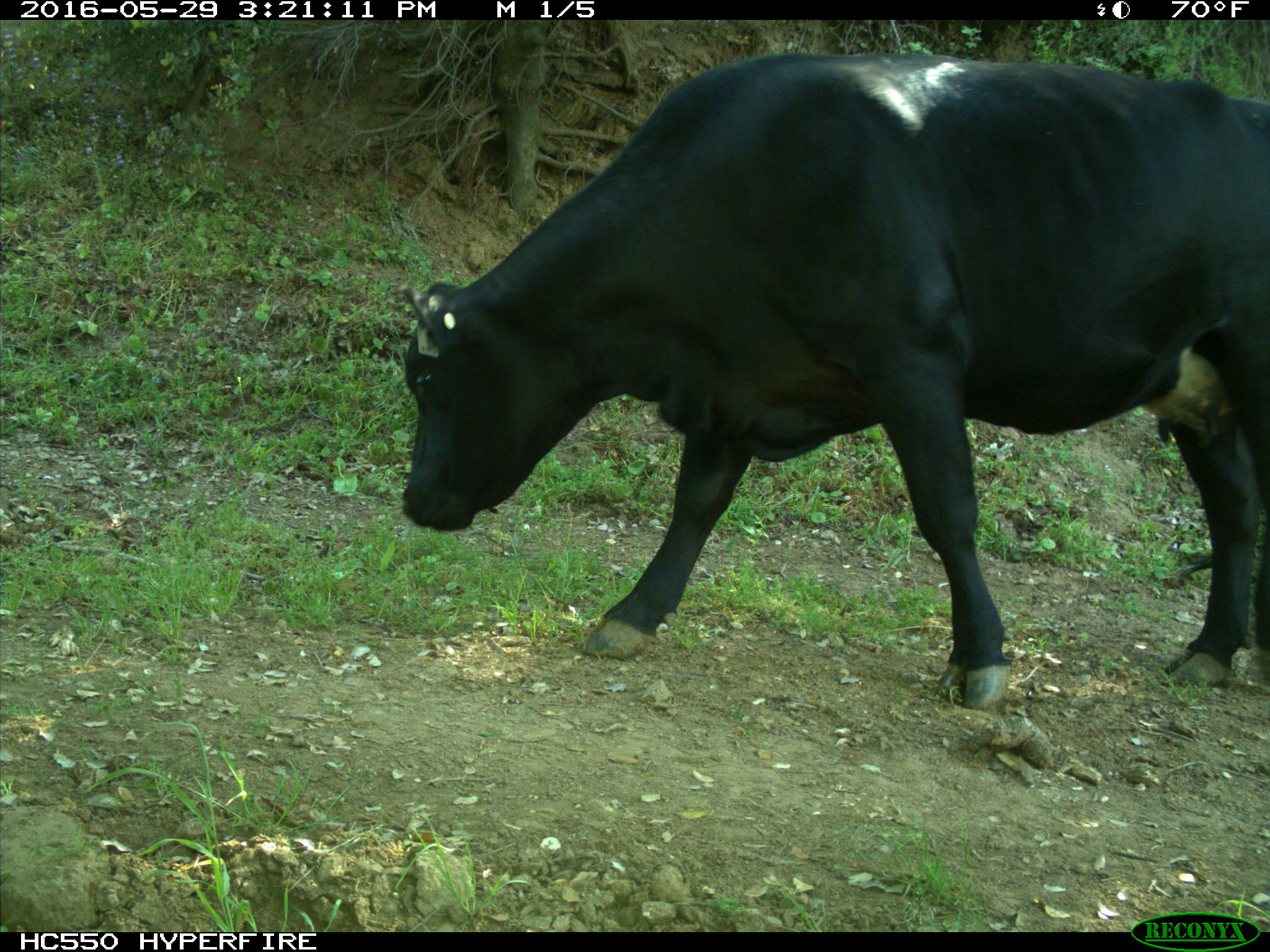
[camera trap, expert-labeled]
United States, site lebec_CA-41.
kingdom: Animalia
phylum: Chordata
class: Mammalia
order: Artiodactyla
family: Bovidae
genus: Bos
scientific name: Bos taurus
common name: domestic cow